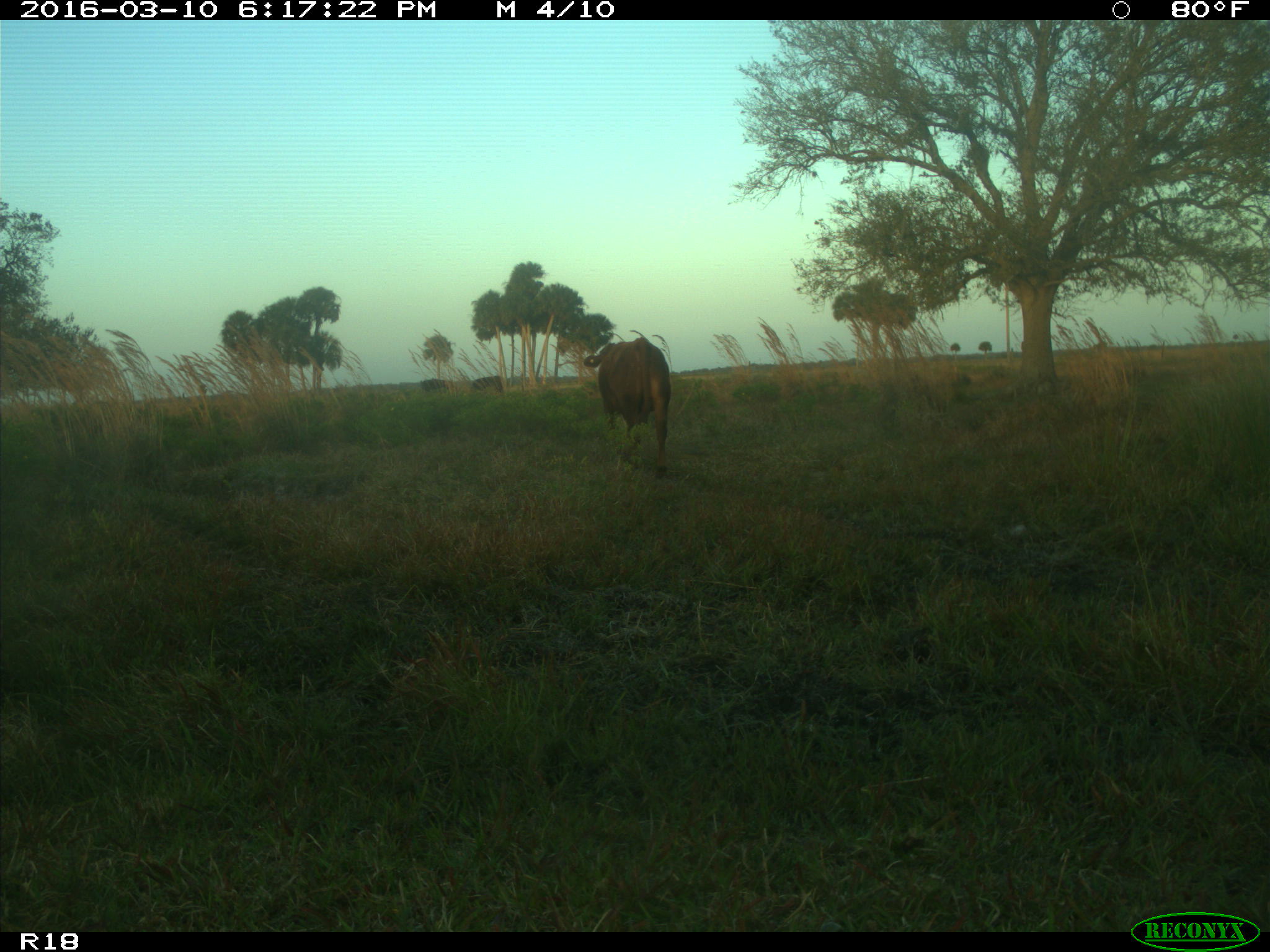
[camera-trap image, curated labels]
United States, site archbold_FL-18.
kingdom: Animalia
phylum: Chordata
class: Mammalia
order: Artiodactyla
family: Bovidae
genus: Bos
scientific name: Bos taurus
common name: domestic cow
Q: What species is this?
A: Bos taurus (domestic cow).